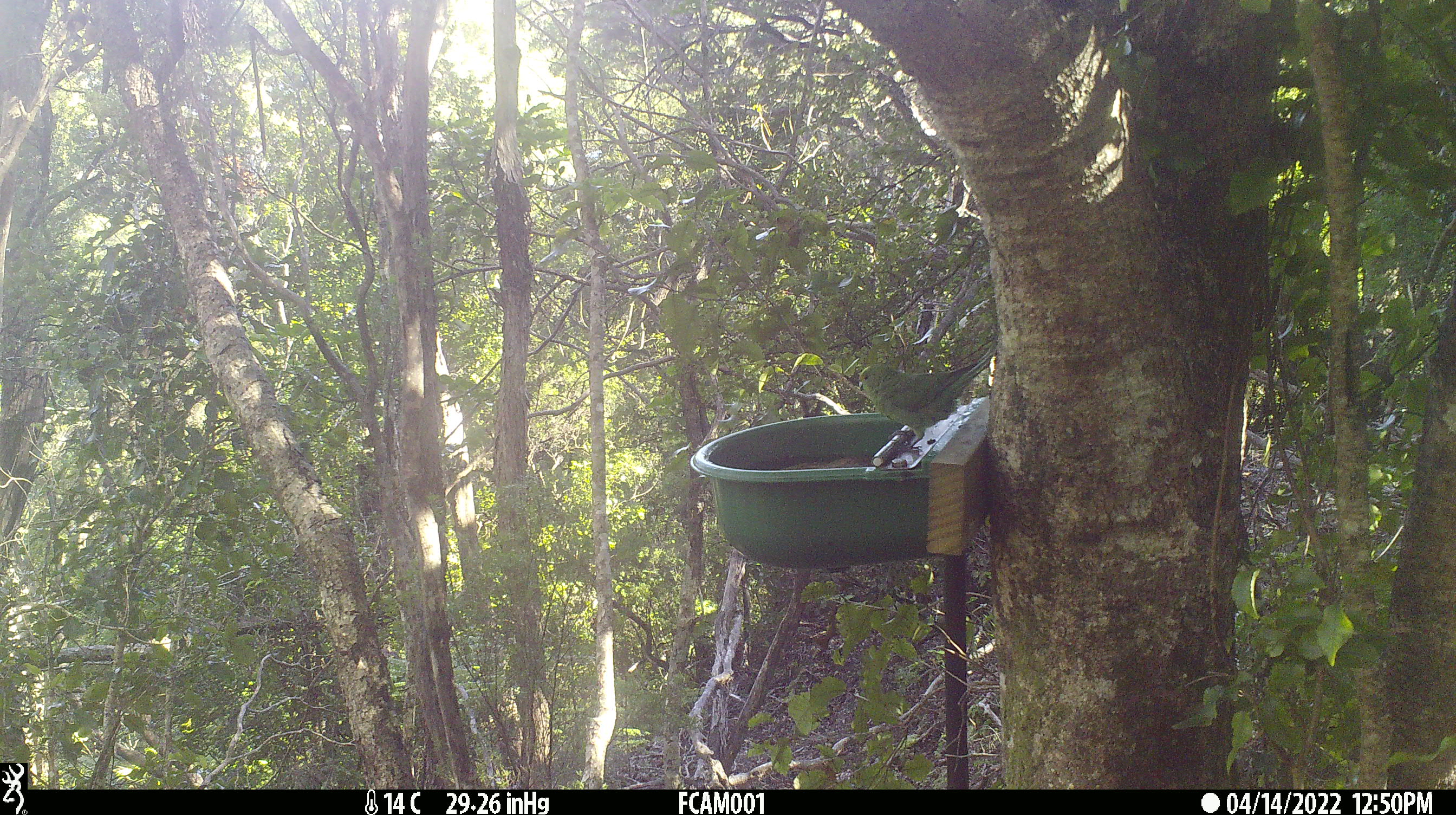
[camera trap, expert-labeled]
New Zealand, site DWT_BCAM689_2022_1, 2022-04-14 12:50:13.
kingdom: Animalia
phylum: Chordata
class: Aves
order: Psittaciformes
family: Psittaculidae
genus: Cyanoramphus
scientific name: Cyanoramphus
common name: parakeet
Parakeet (Cyanoramphus).